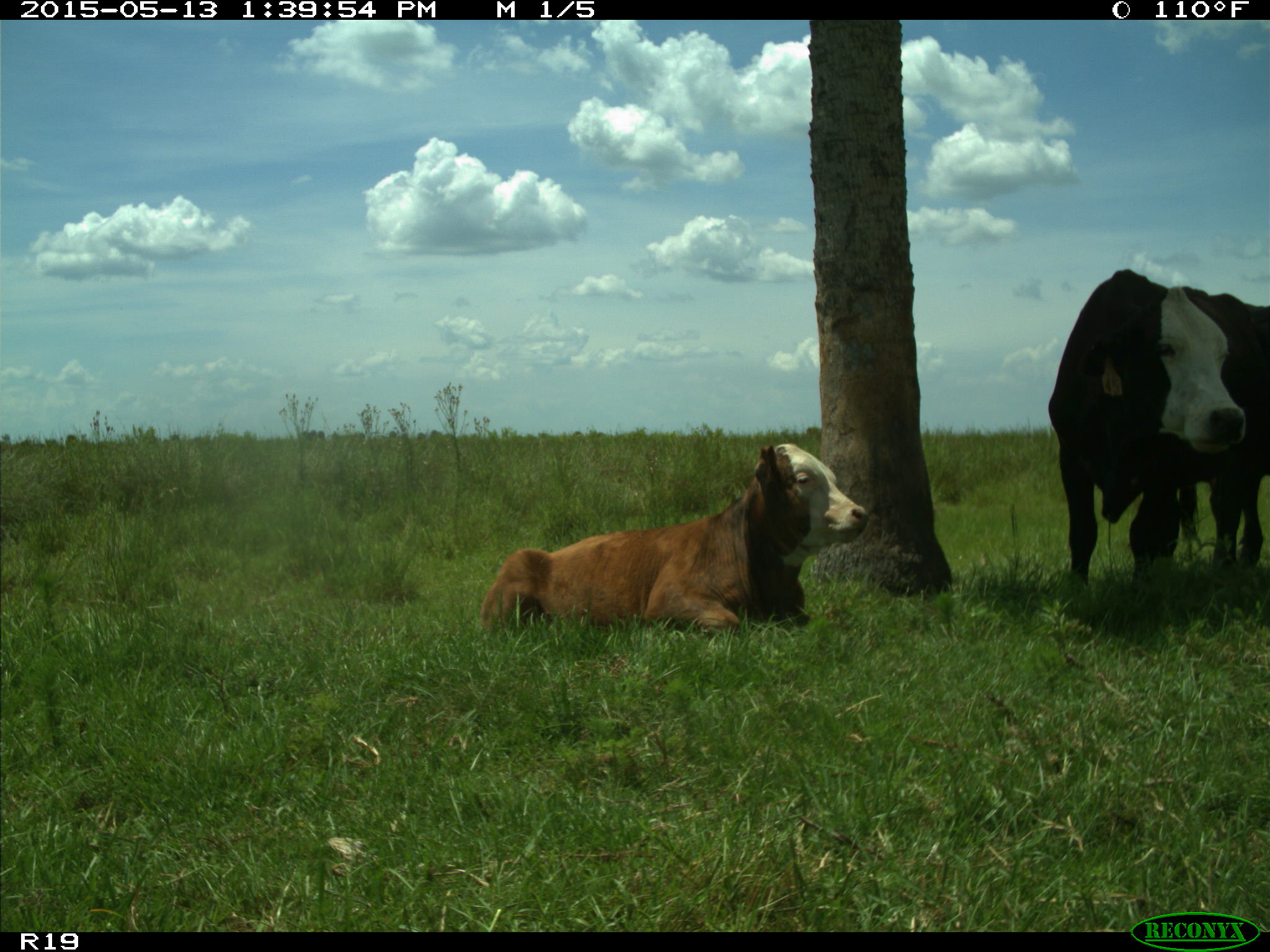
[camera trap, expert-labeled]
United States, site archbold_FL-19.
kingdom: Animalia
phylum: Chordata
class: Mammalia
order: Artiodactyla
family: Bovidae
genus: Bos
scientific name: Bos taurus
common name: domestic cow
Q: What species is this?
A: Bos taurus (domestic cow).